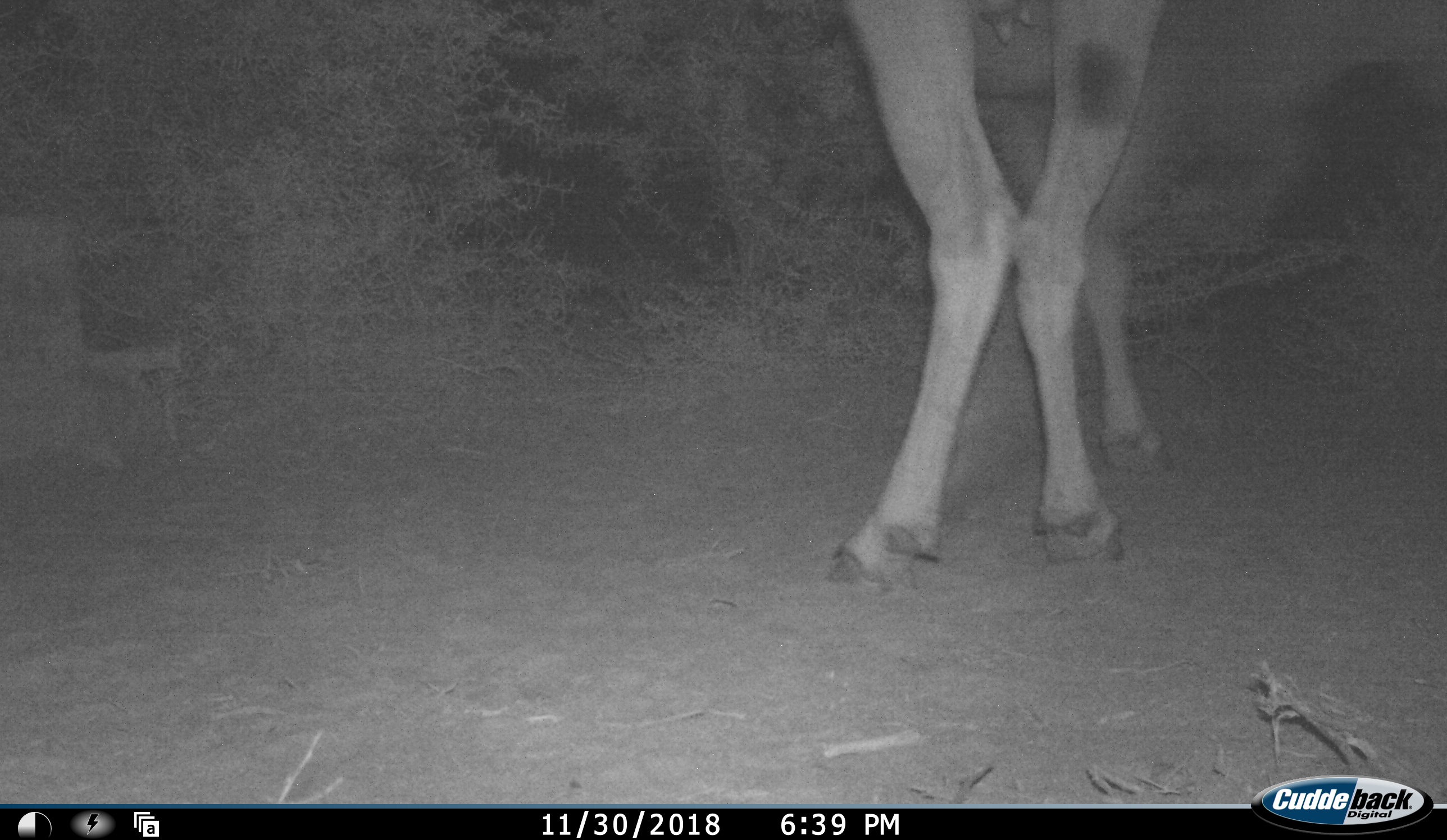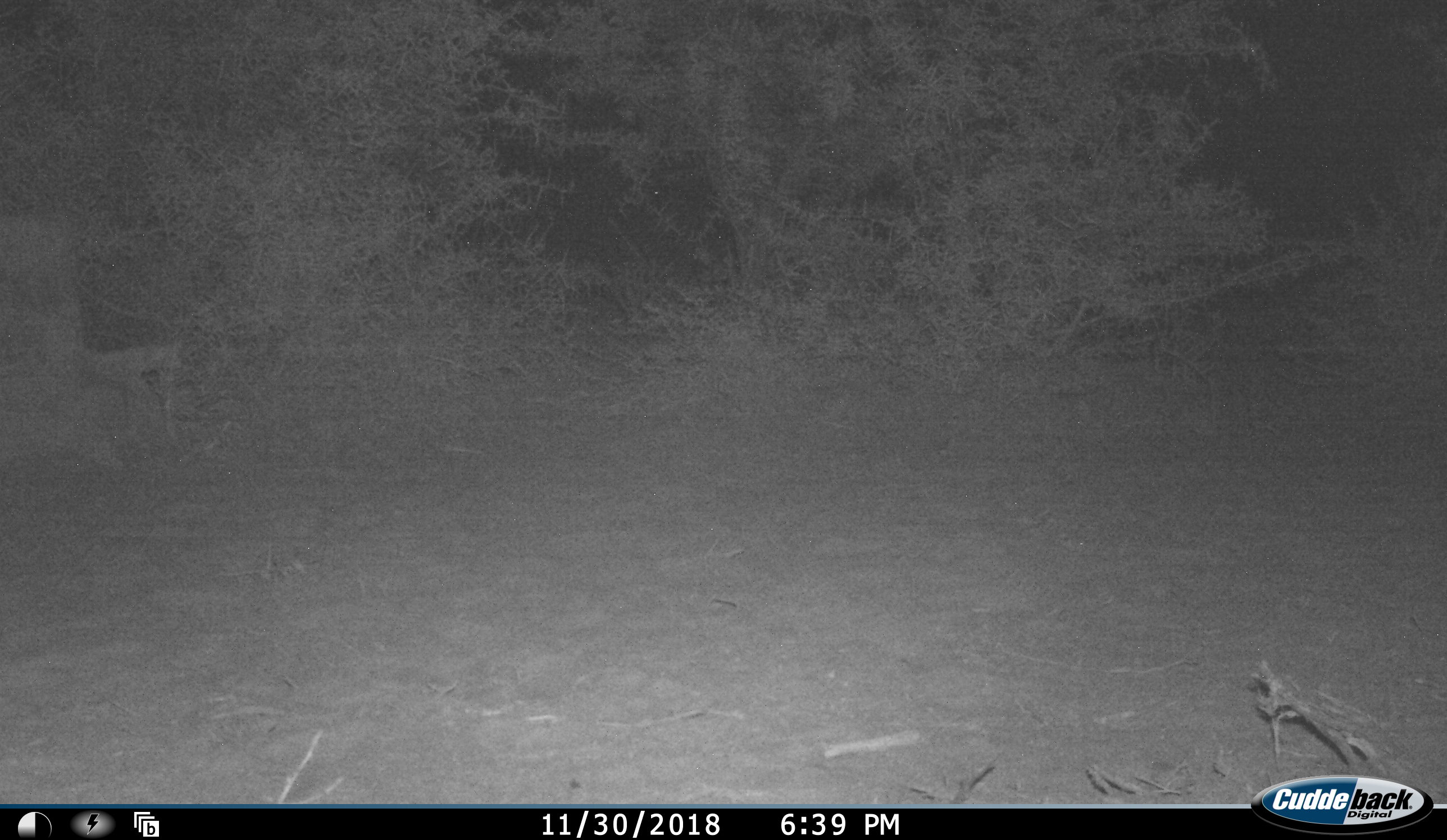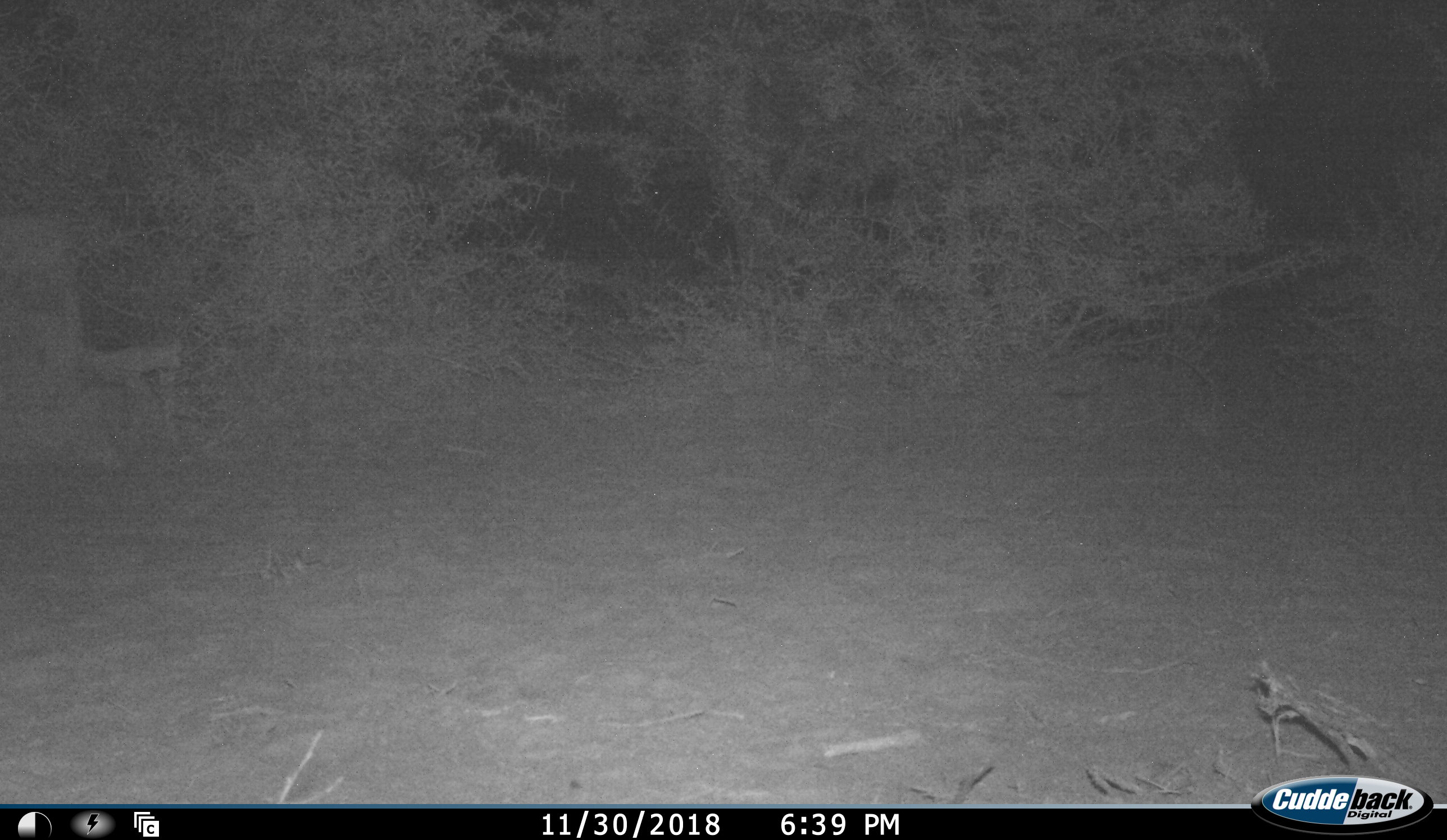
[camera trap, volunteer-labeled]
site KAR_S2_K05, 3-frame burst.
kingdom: Animalia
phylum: Chordata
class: Mammalia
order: Artiodactyla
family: Bovidae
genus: Tragelaphus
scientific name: Tragelaphus oryx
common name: eland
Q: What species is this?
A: Eland (Tragelaphus oryx).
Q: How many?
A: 1.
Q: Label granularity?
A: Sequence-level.